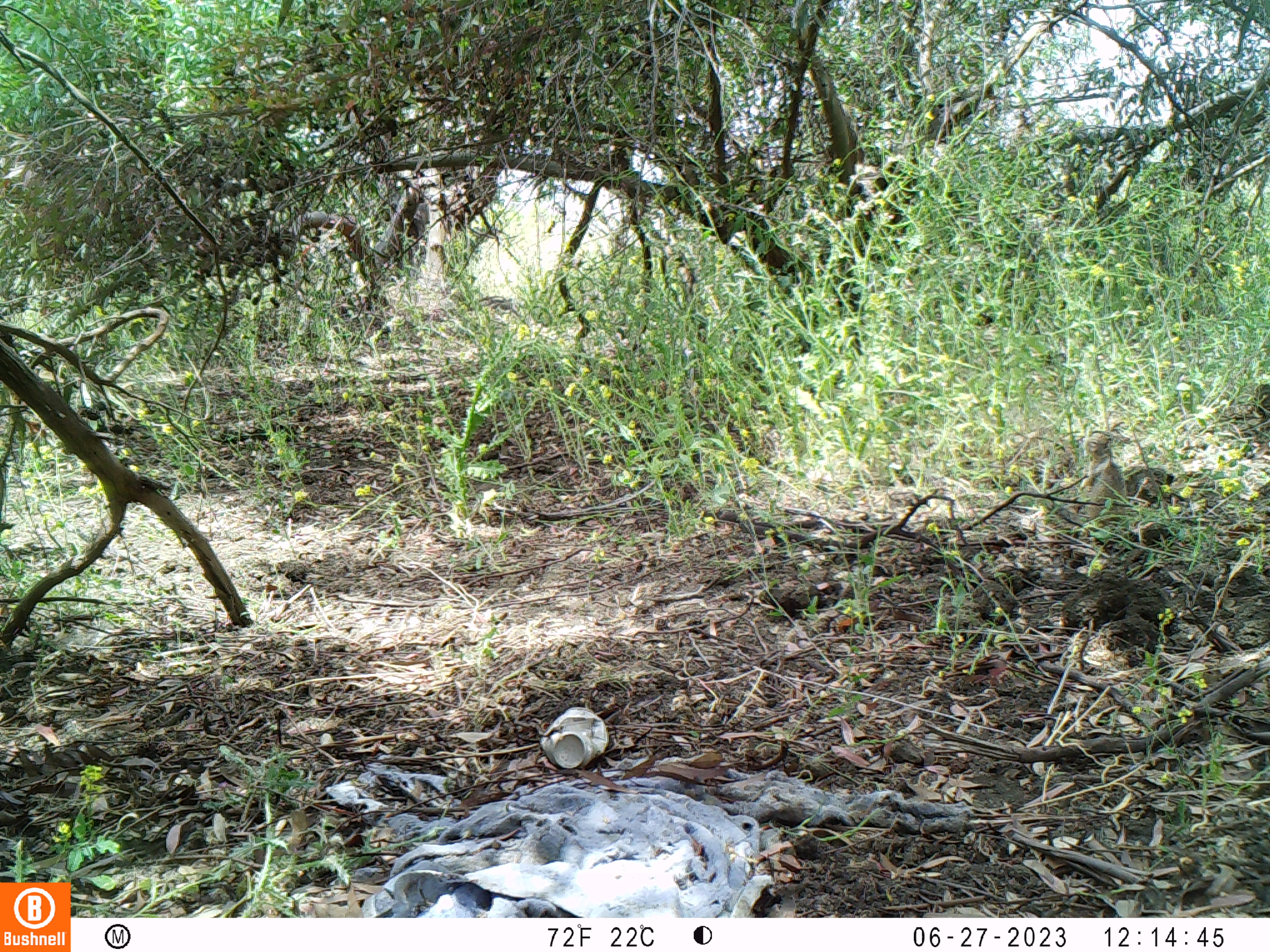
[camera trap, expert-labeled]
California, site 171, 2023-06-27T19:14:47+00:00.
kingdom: Animalia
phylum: Chordata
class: Mammalia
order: Rodentia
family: Sciuridae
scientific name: Sciuridae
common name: squirrel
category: unknown squirrel